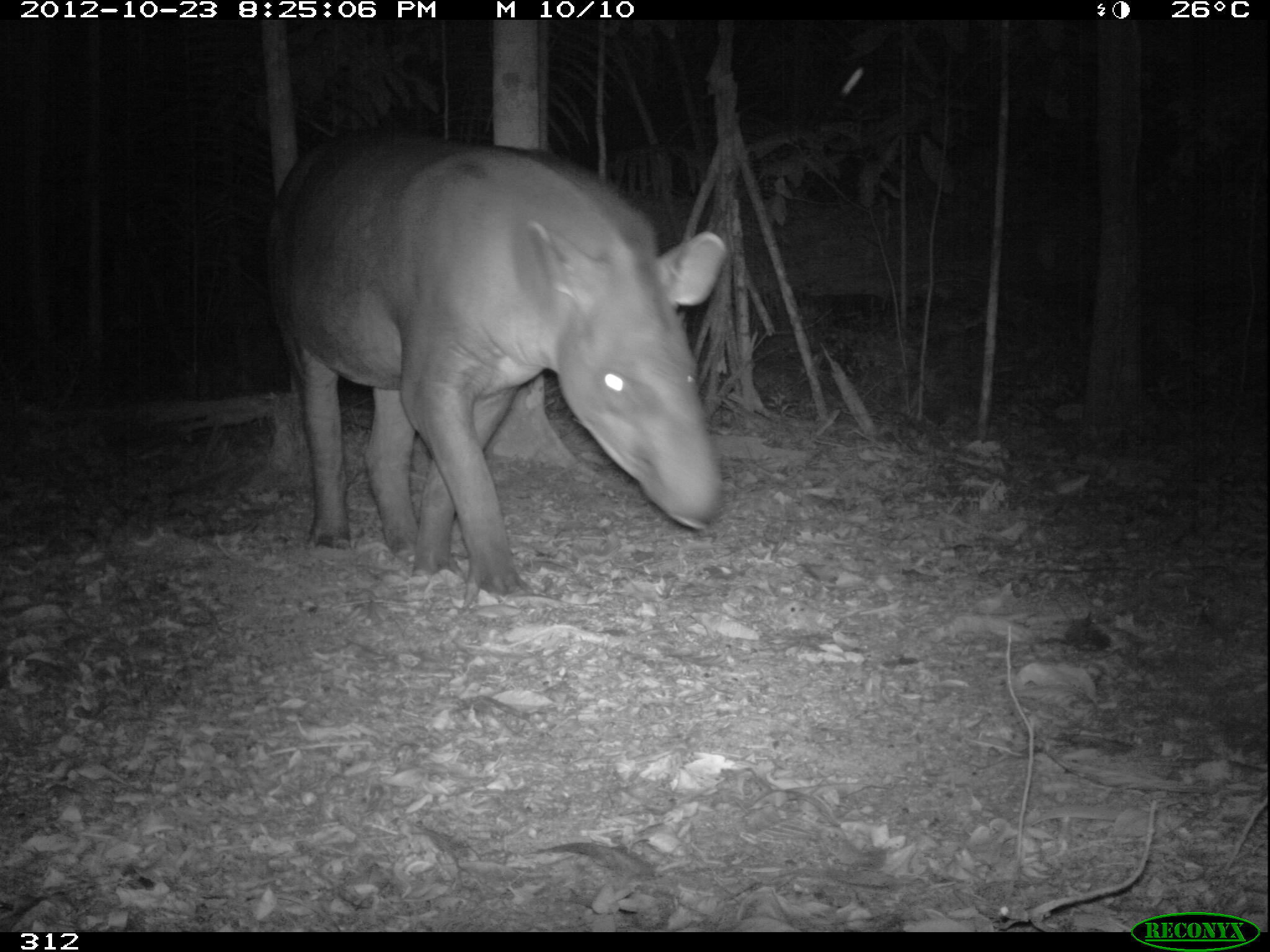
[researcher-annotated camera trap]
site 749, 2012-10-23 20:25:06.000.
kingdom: Animalia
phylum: Chordata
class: Mammalia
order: Perissodactyla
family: Tapiridae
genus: Tapirus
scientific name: Tapirus terrestris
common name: south american tapir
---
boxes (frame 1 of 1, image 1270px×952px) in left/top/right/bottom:
tapirus terrestris: 266/131/728/616